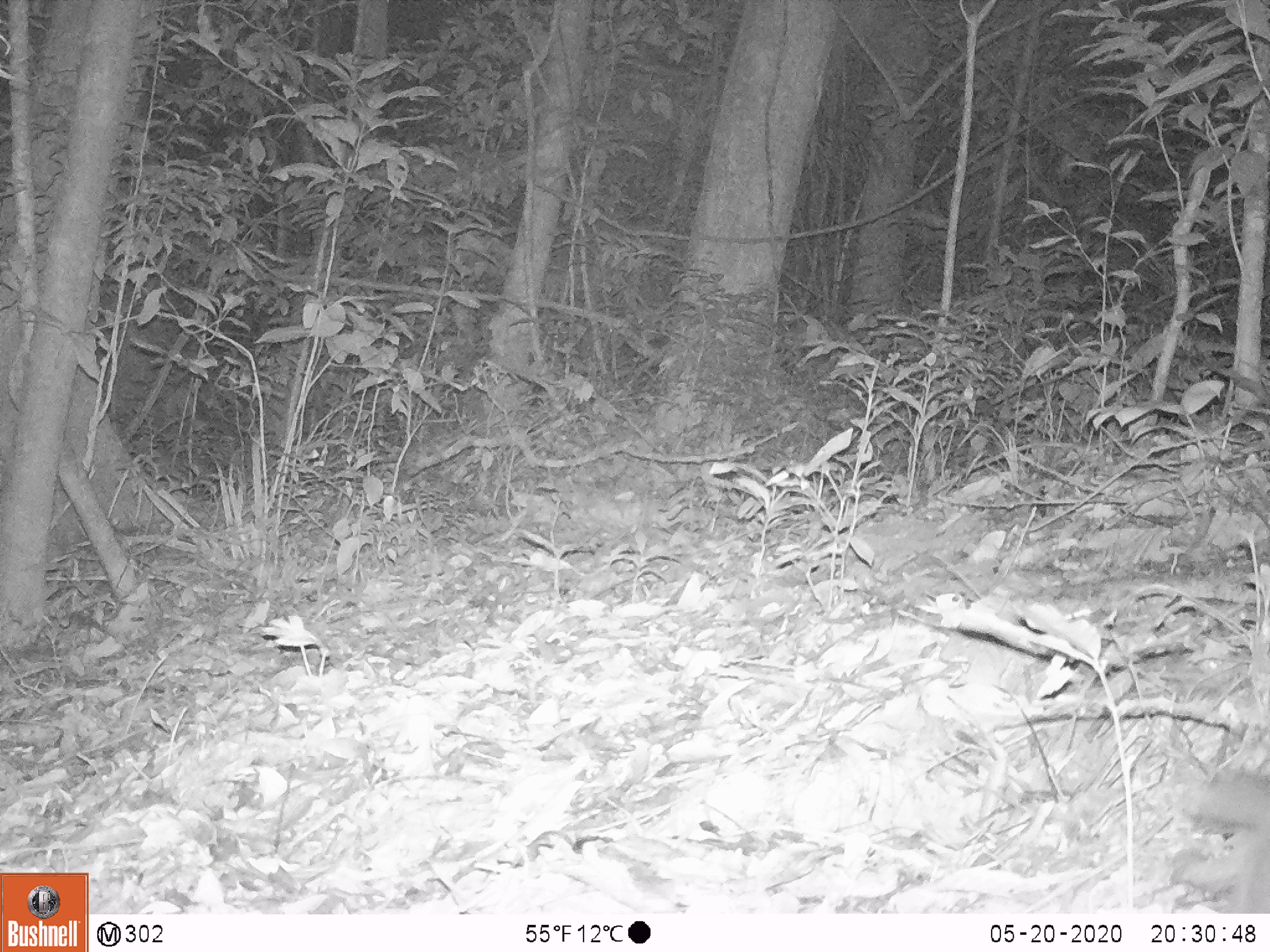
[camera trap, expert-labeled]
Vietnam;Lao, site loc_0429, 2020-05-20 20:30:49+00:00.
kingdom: Animalia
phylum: Chordata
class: Mammalia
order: Carnivora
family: Mustelidae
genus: Melogale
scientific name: Melogale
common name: ferret badger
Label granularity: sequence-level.